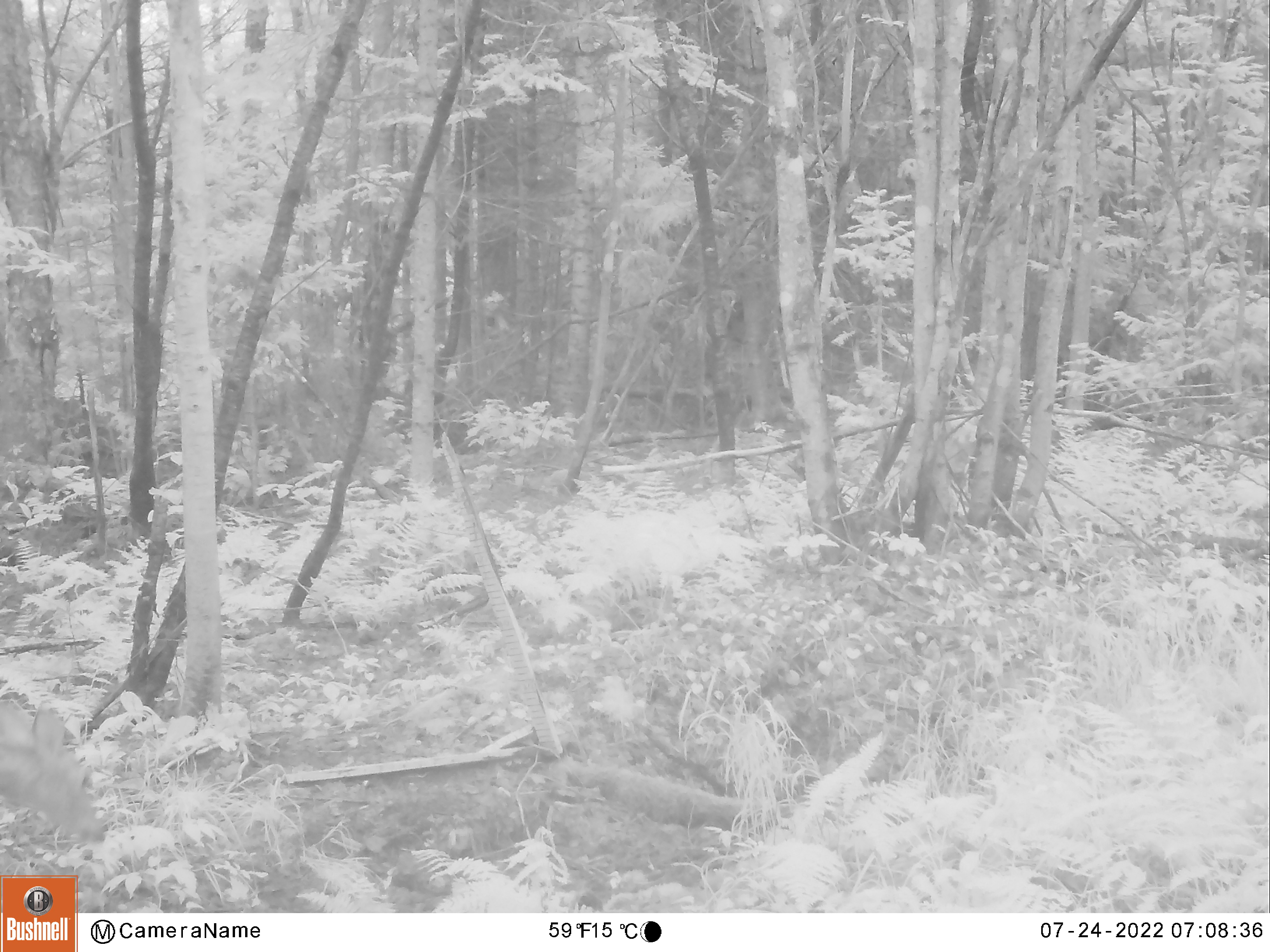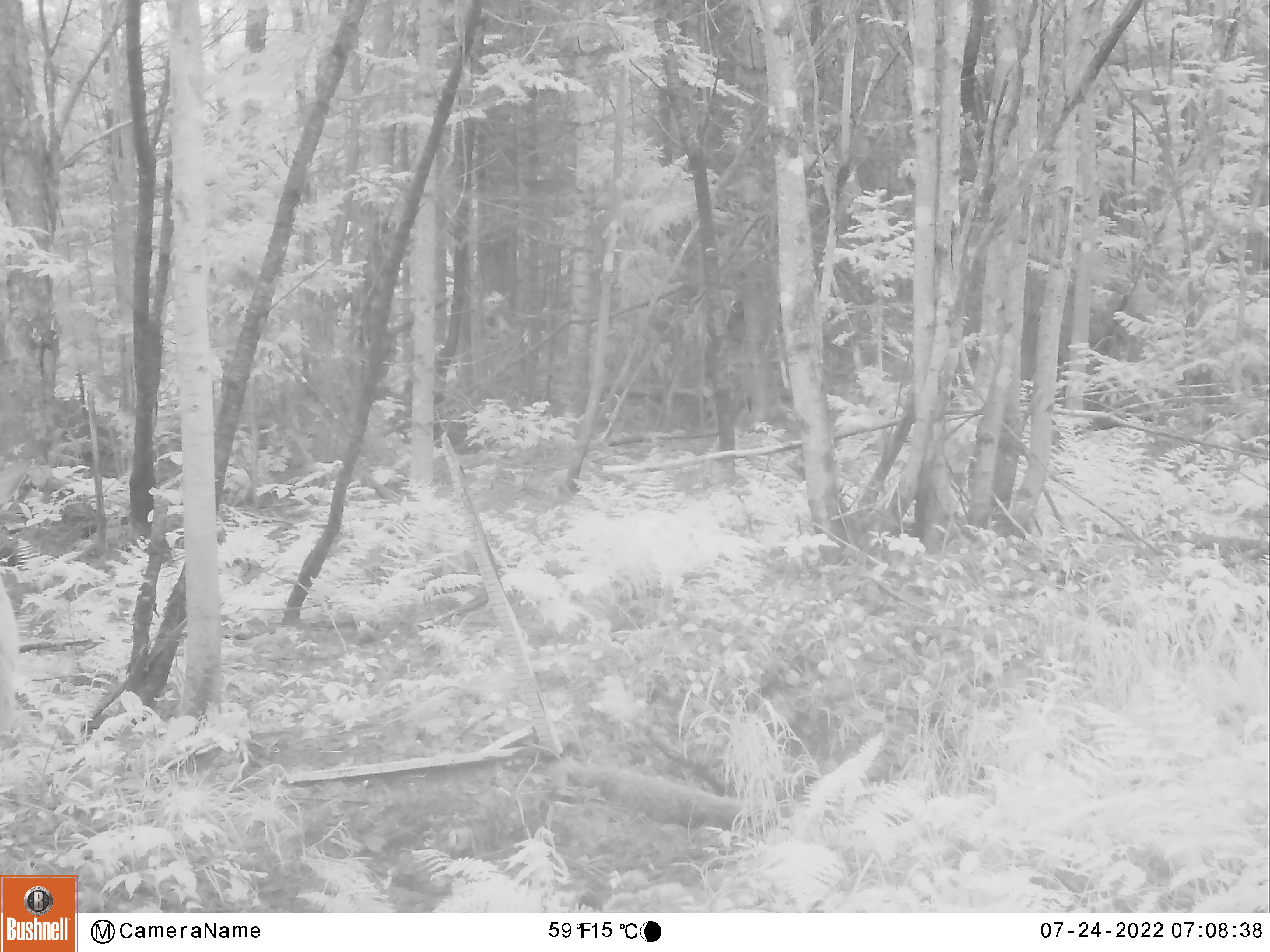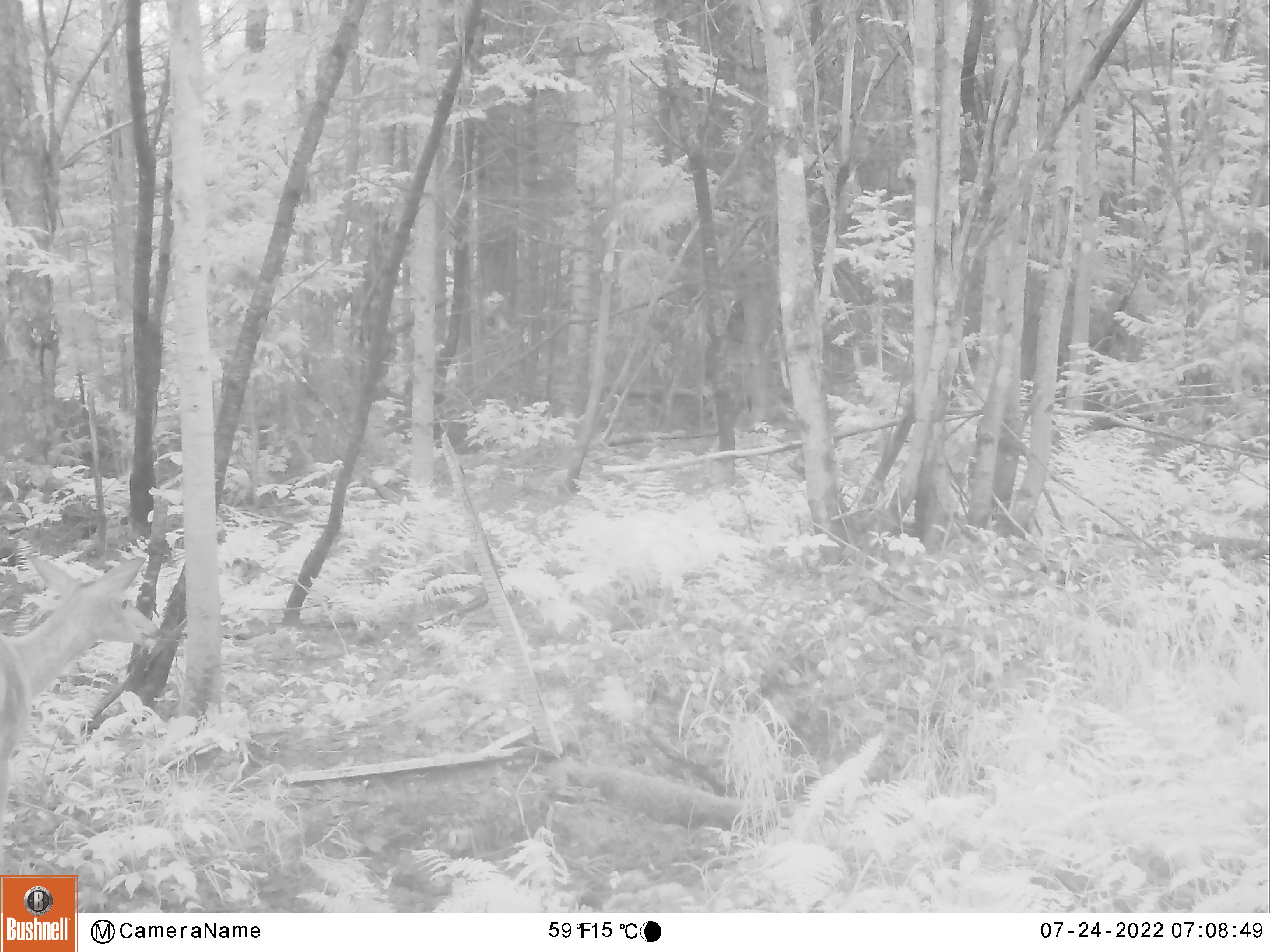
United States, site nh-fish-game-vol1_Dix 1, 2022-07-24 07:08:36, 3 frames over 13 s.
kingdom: Animalia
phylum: Chordata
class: Mammalia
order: Artiodactyla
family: Cervidae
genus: Odocoileus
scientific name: Odocoileus virginianus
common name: white-tailed deer